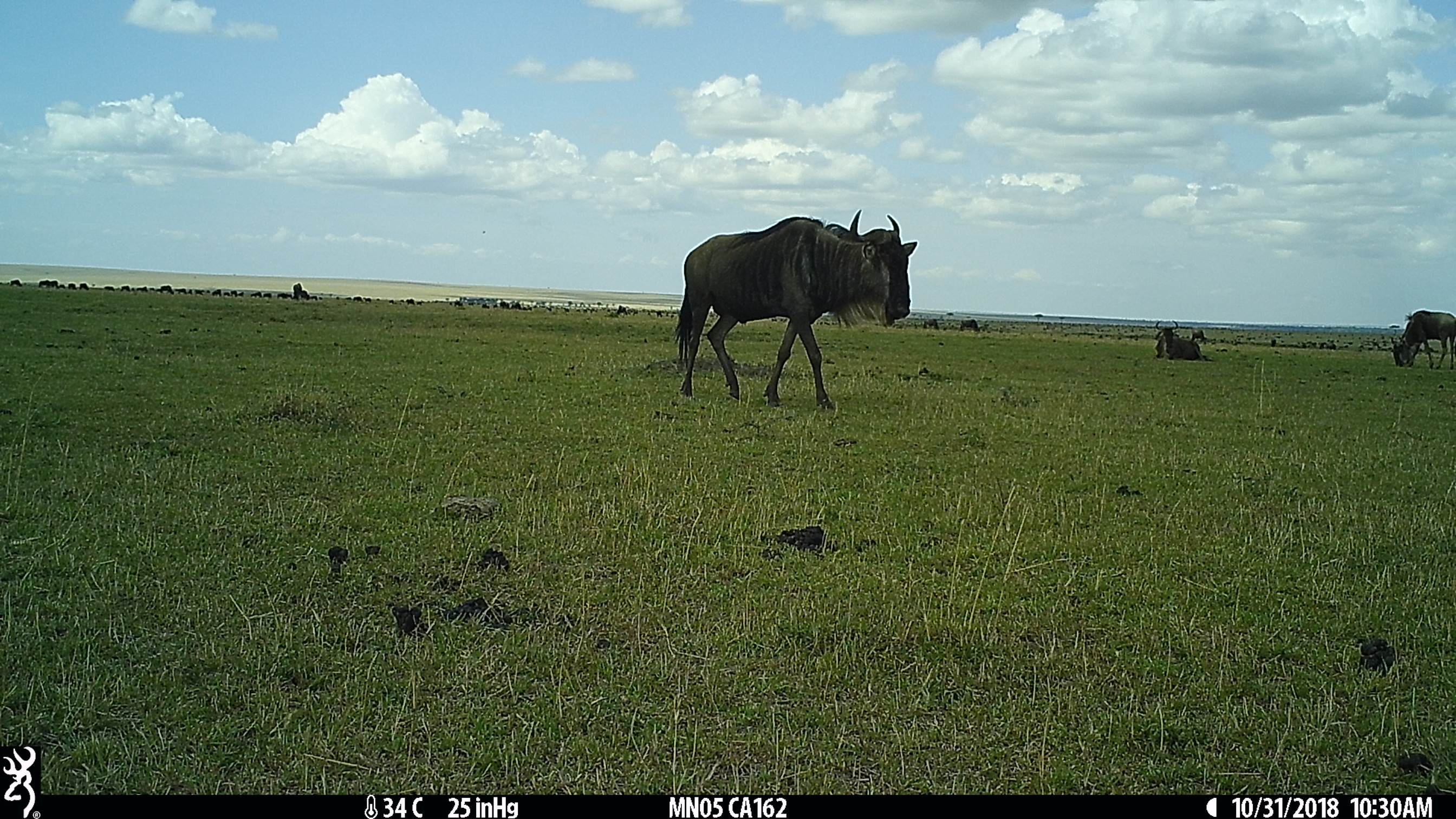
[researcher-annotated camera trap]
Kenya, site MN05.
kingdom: Animalia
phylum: Chordata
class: Mammalia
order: Artiodactyla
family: Bovidae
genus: Connochaetes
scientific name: Connochaetes taurinus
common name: blue wildebeest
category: wildebeest